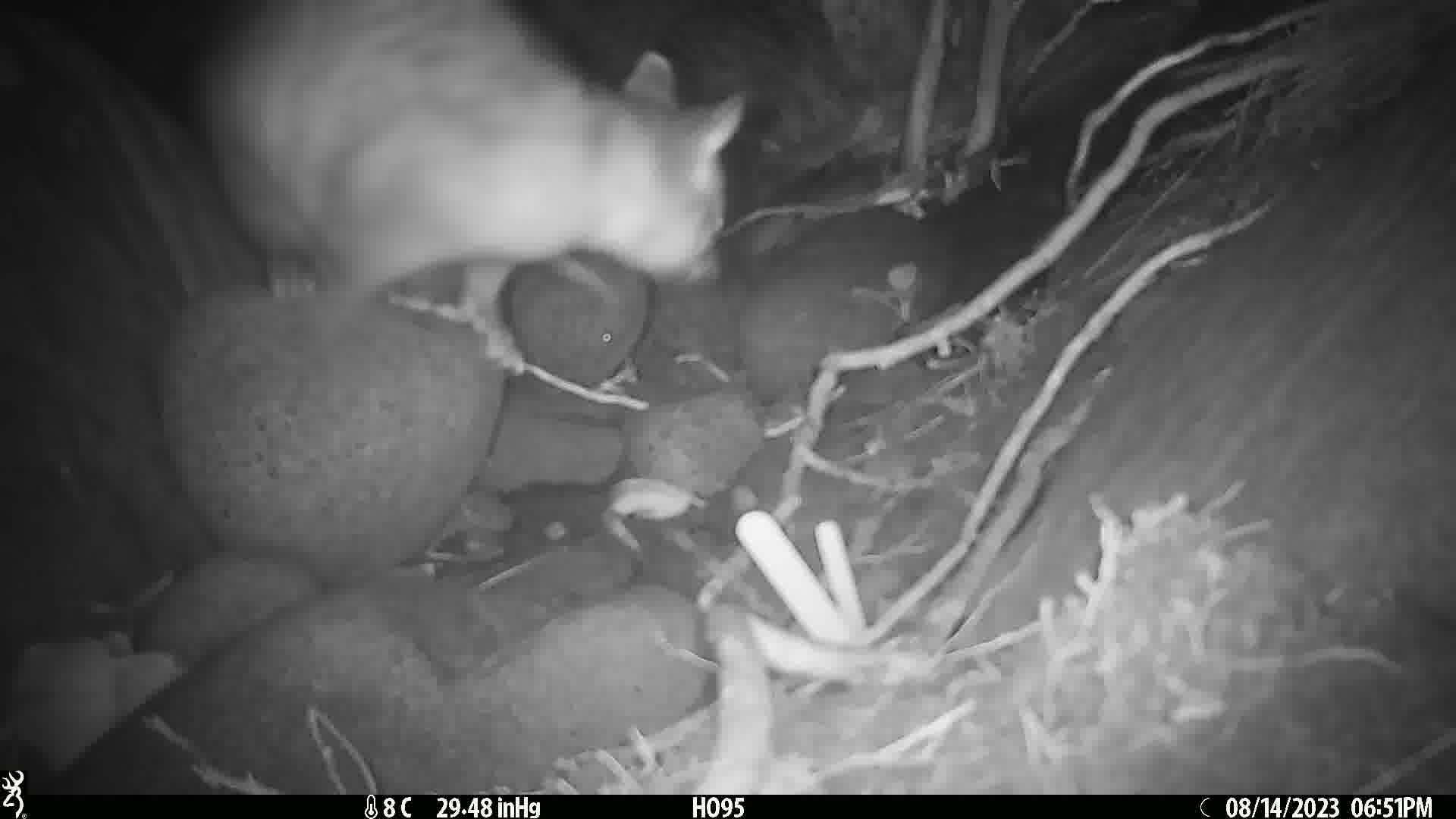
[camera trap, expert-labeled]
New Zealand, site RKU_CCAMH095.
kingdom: Animalia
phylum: Chordata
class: Mammalia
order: Diprotodontia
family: Phalangeridae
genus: Trichosurus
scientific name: Trichosurus vulpecula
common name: common brushtail possum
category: possum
Possum (common brushtail possum) (Trichosurus vulpecula).